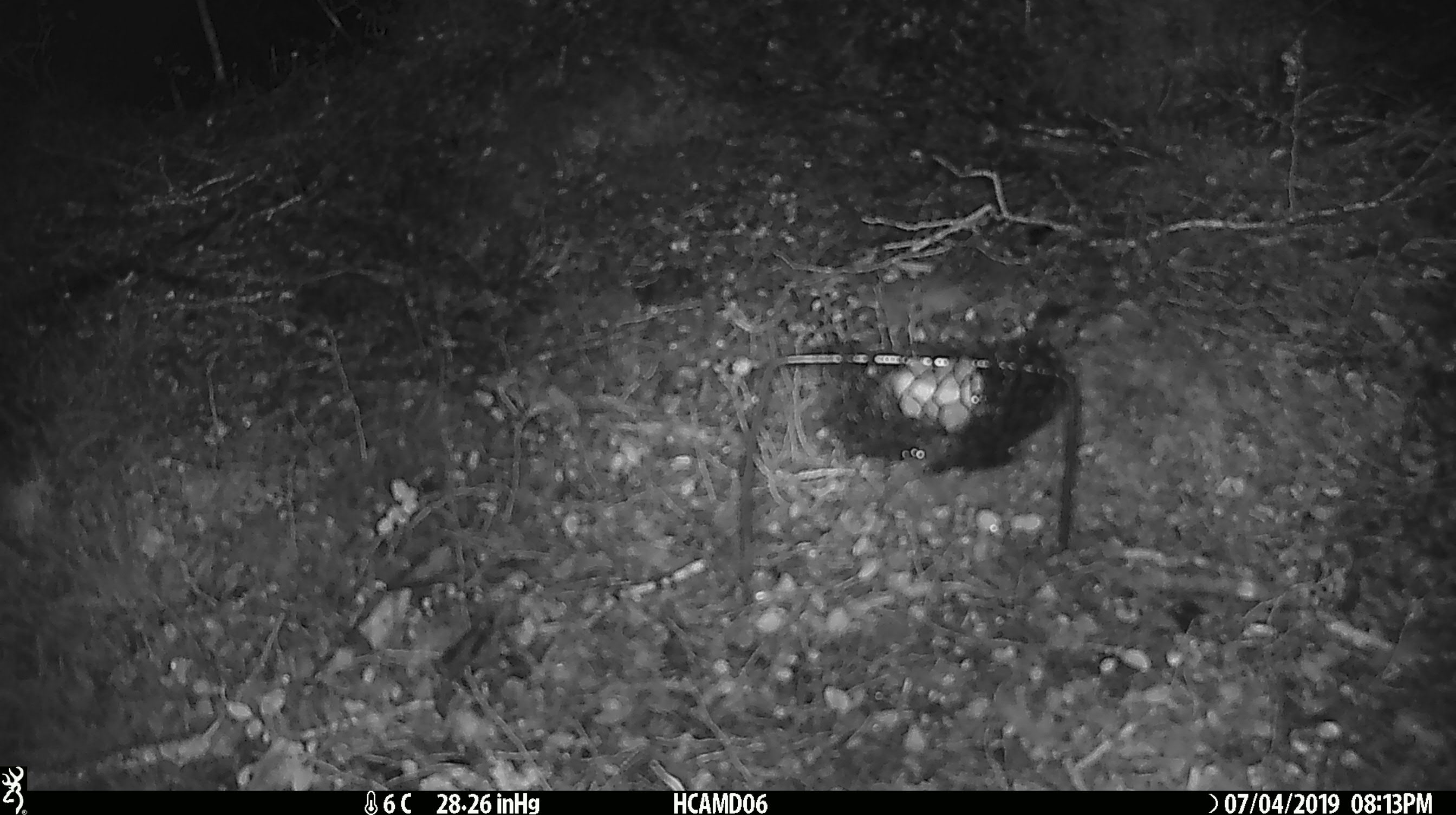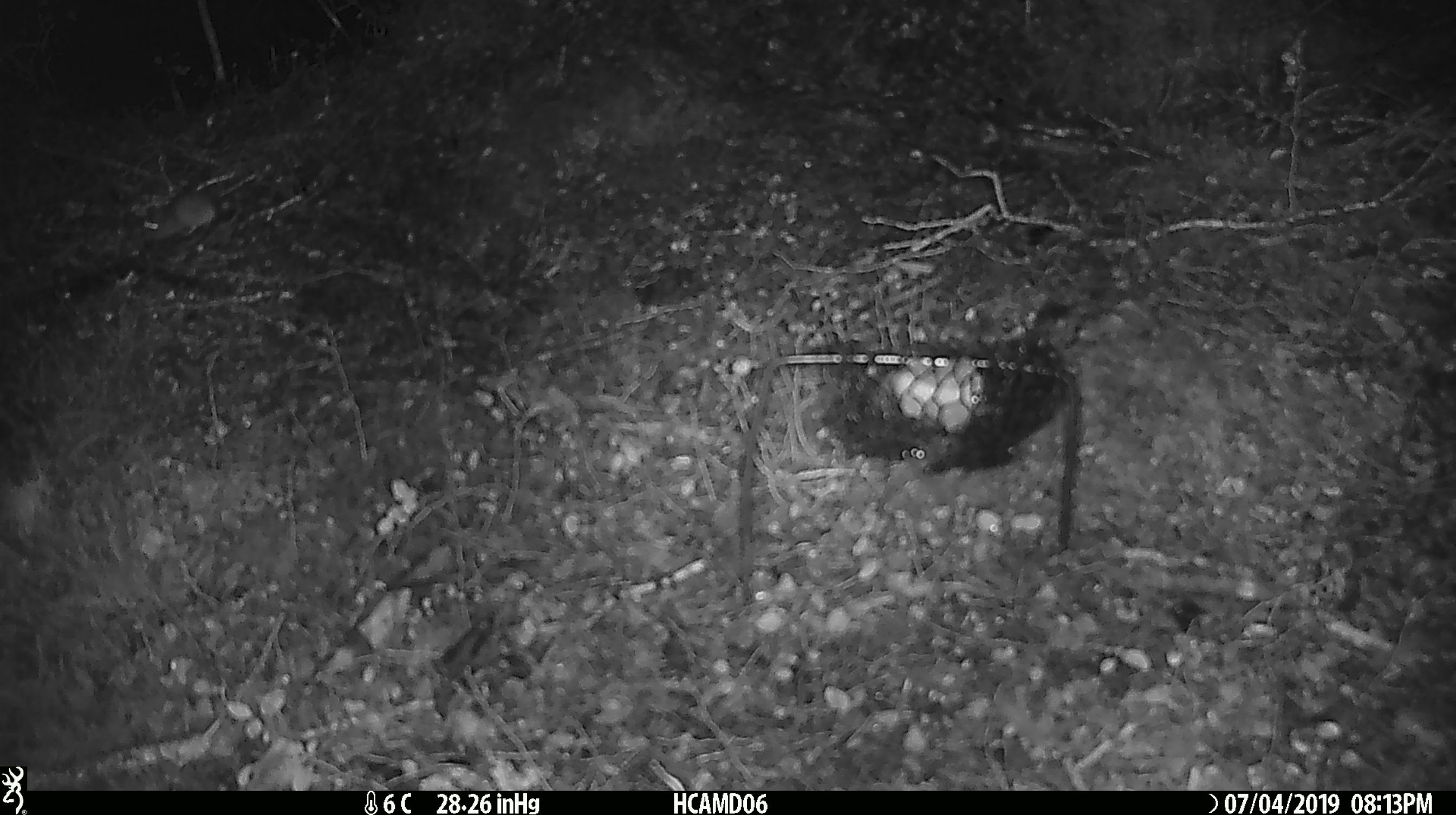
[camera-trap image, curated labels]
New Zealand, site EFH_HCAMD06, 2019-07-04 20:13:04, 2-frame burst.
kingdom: Animalia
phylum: Chordata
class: Mammalia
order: Rodentia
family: Muridae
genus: Mus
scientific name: Mus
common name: mouse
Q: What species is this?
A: Mouse (Mus).